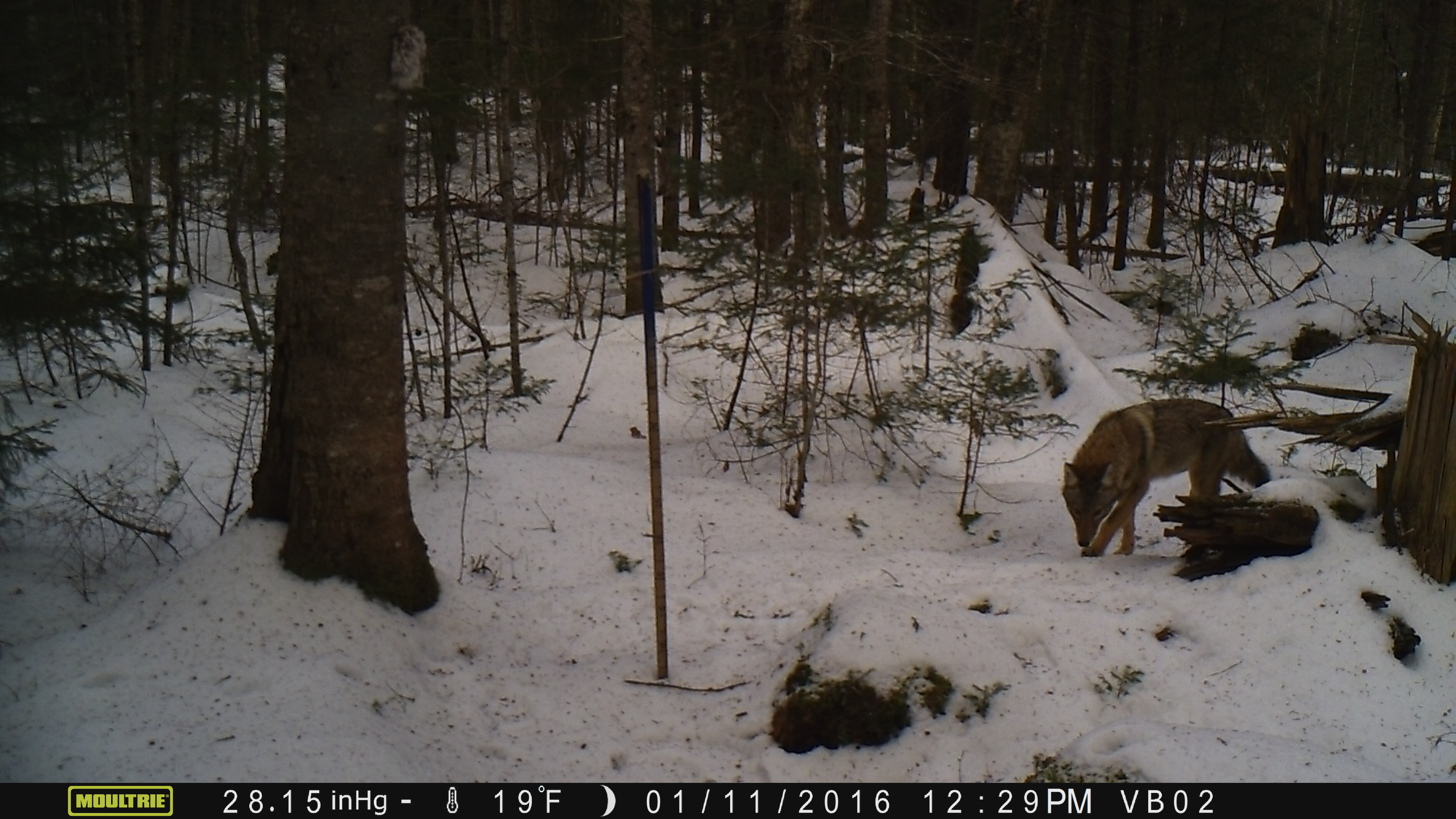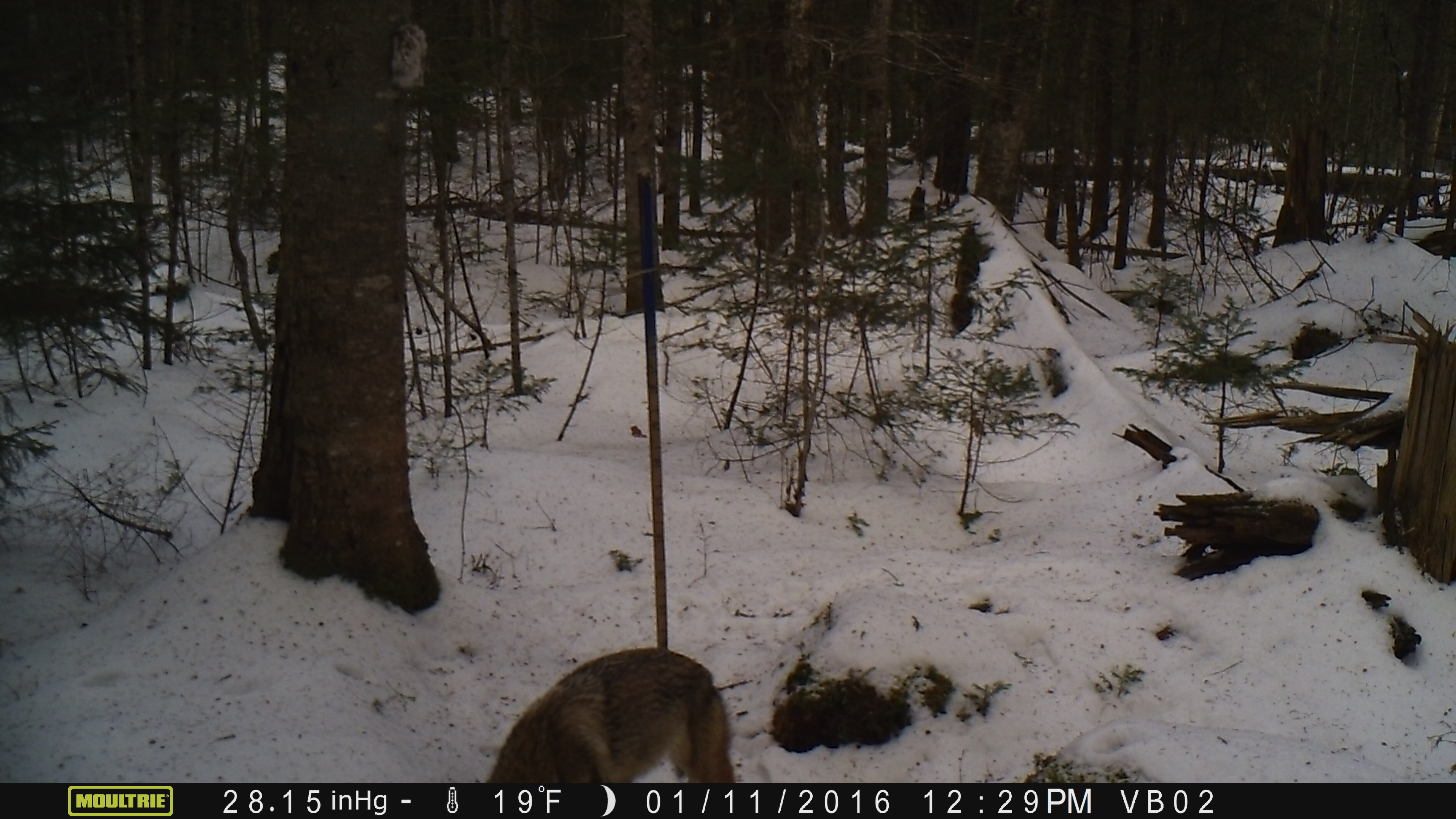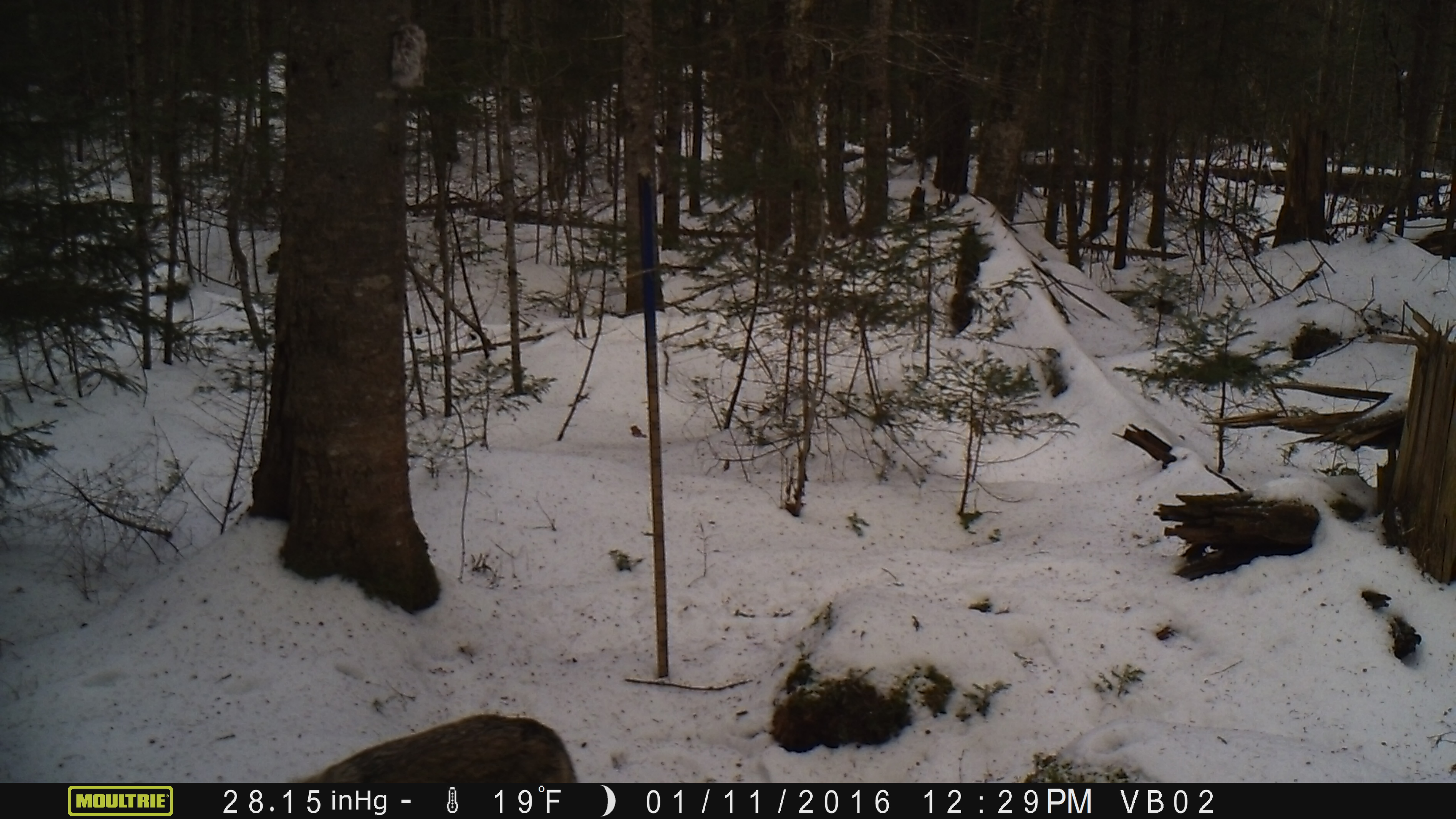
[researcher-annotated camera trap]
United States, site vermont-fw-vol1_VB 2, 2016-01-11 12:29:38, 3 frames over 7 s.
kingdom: Animalia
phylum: Chordata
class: Mammalia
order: Carnivora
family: Canidae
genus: Canis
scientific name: Canis latrans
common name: coyote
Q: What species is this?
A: Coyote (Canis latrans).